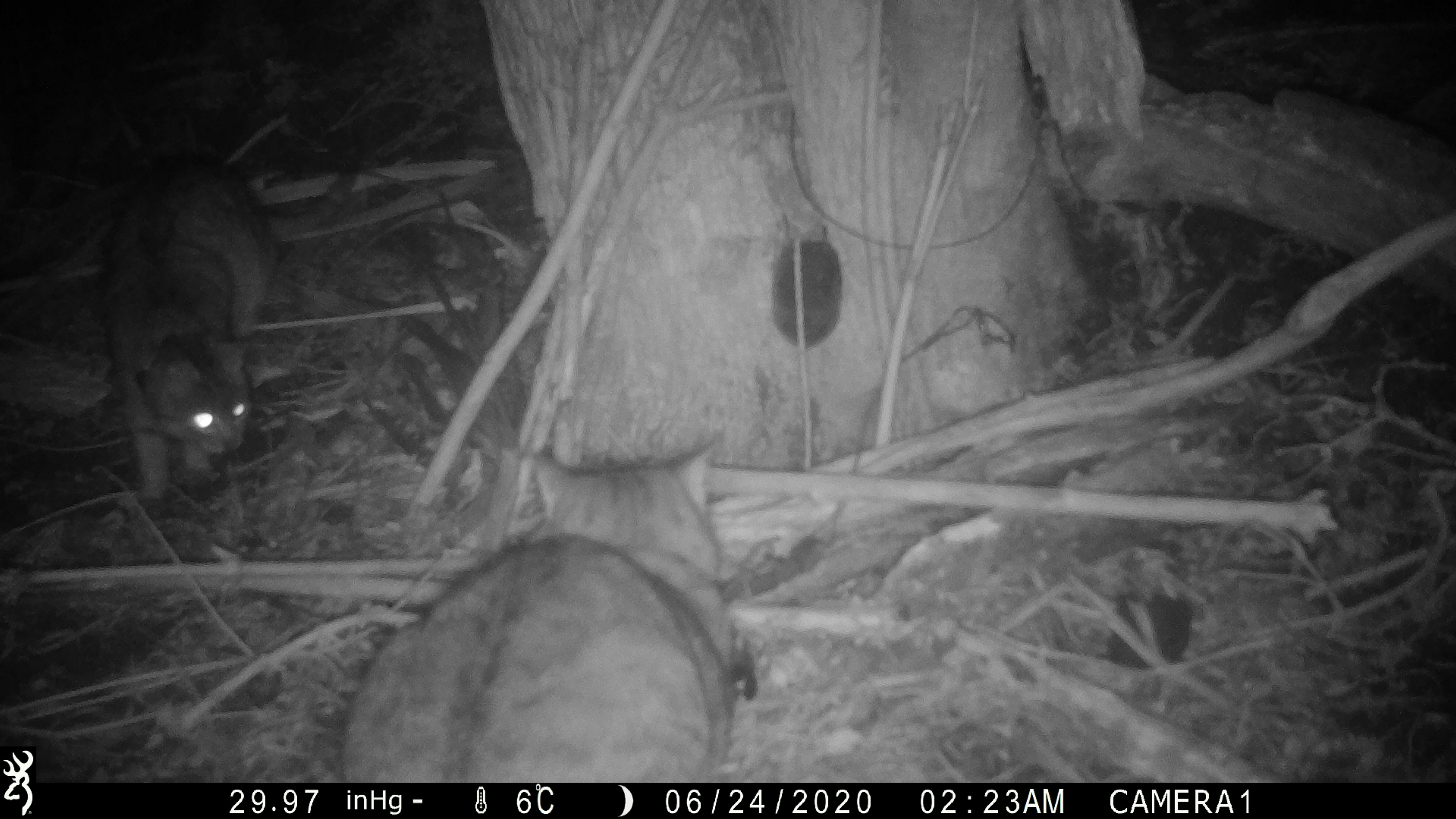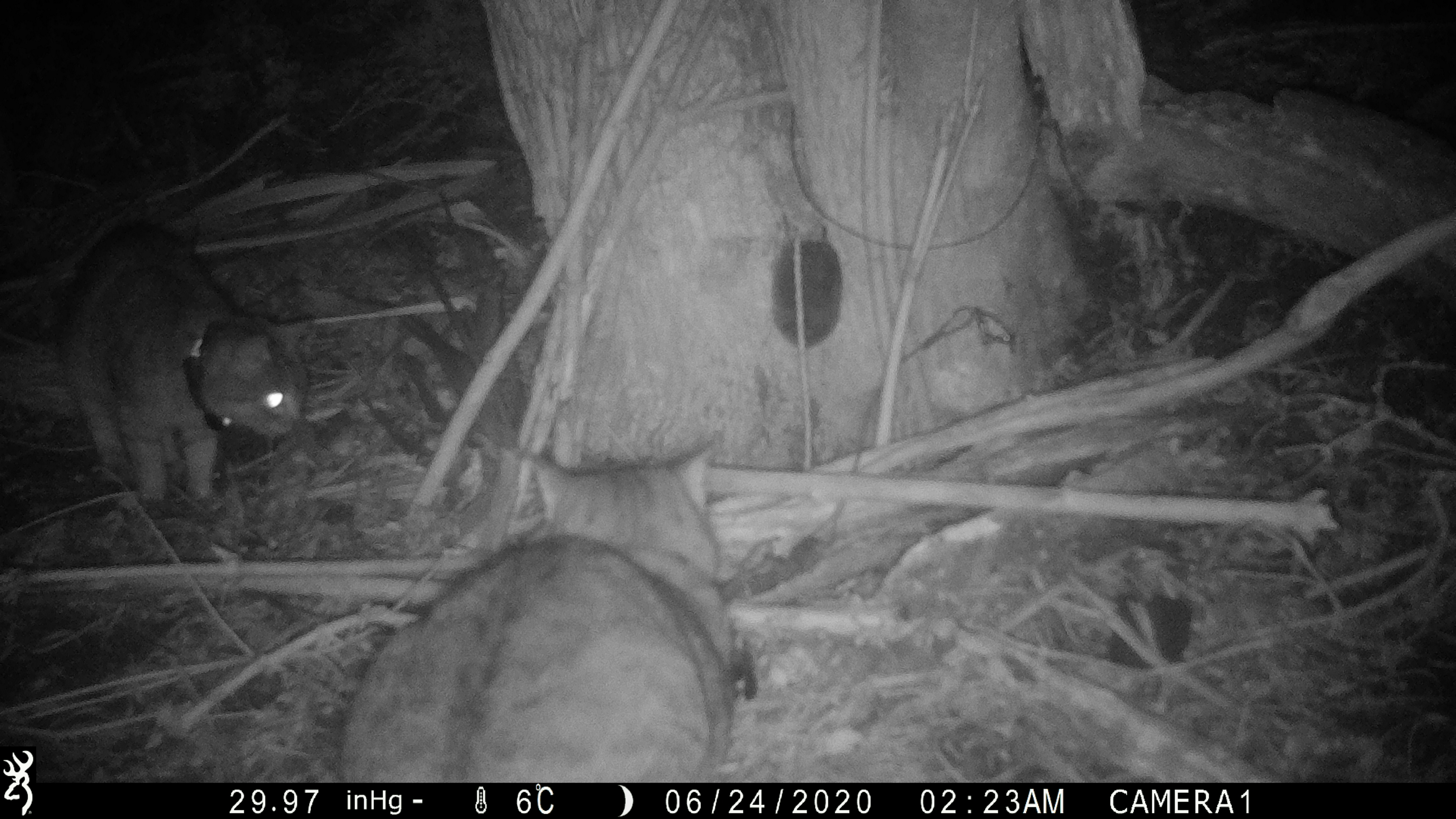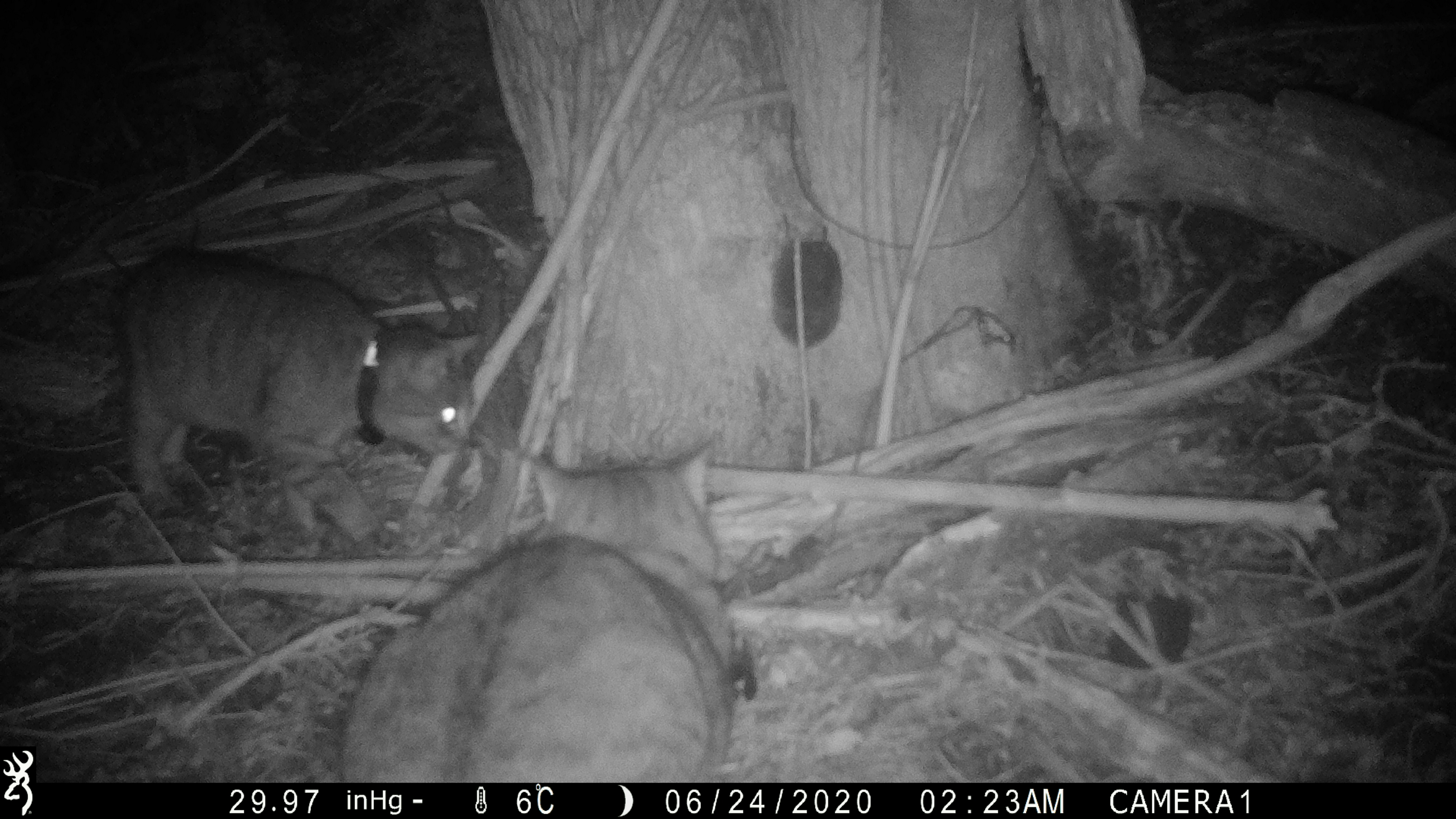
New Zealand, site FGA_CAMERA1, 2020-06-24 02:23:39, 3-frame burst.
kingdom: Animalia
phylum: Chordata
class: Mammalia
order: Carnivora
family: Felidae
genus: Felis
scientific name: Felis catus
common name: domestic cat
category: cat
Cat (domestic cat) (Felis catus).